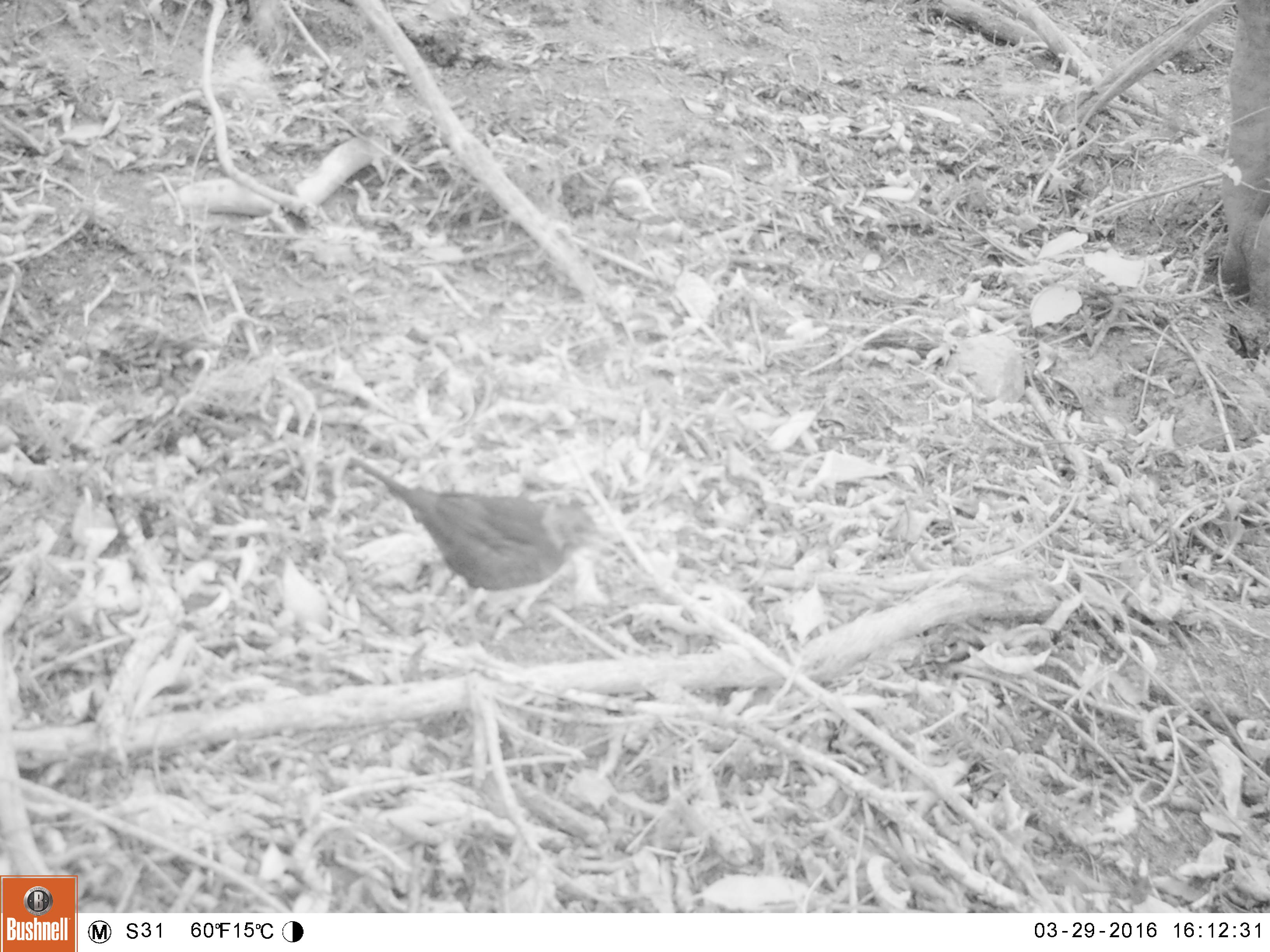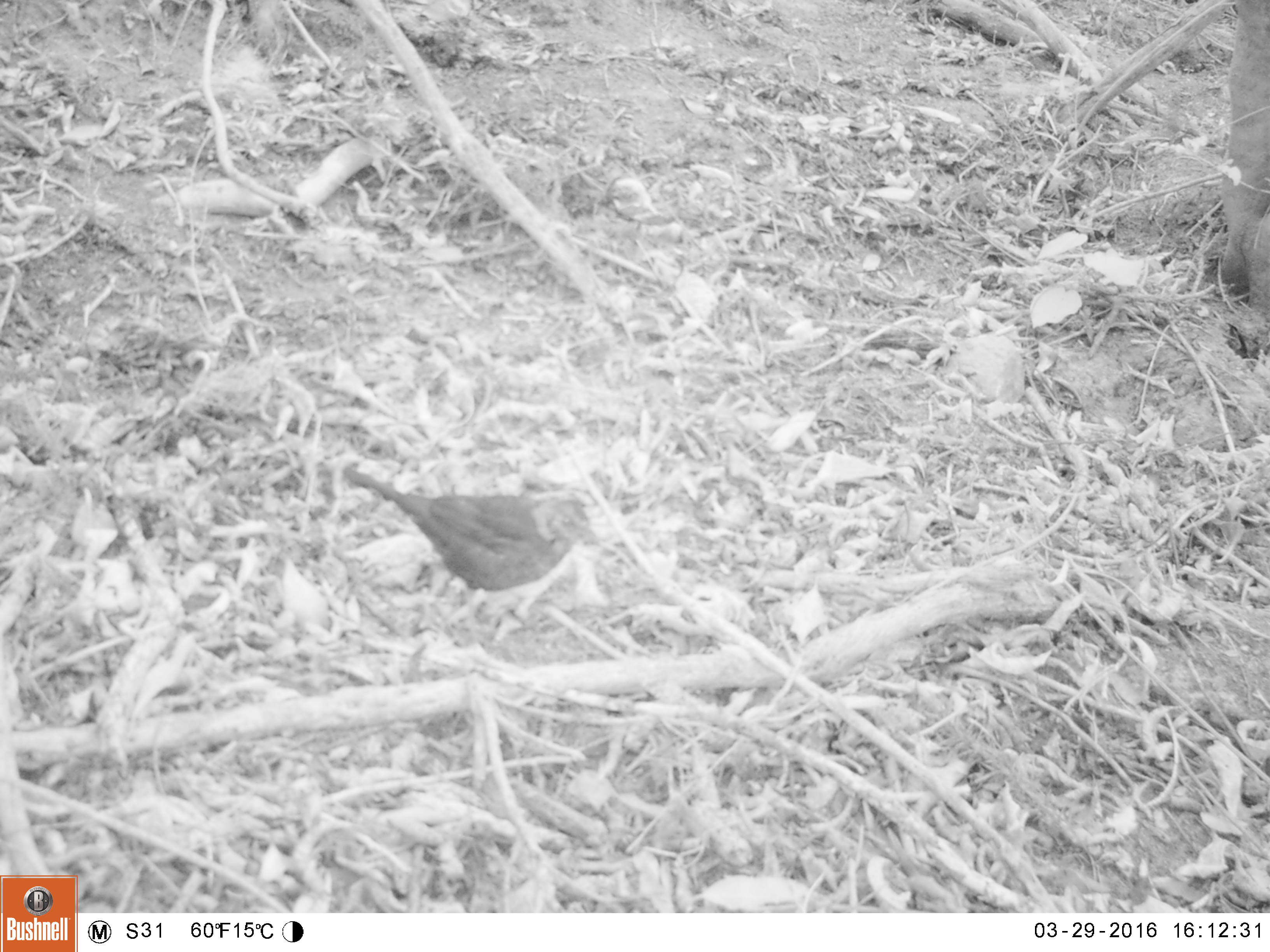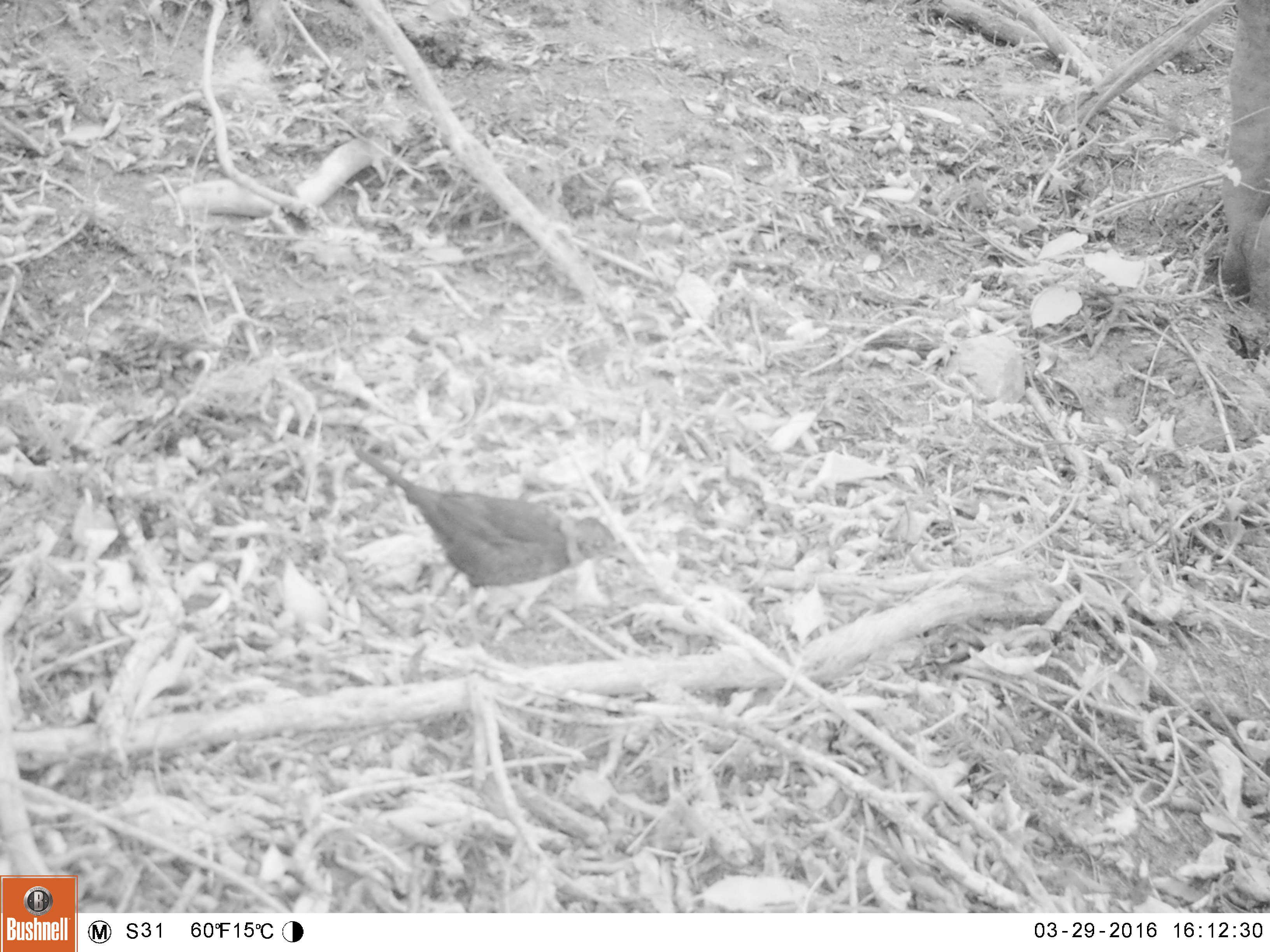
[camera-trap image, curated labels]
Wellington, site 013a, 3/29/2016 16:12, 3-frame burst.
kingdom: Animalia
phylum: Chordata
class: Aves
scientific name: Aves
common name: bird